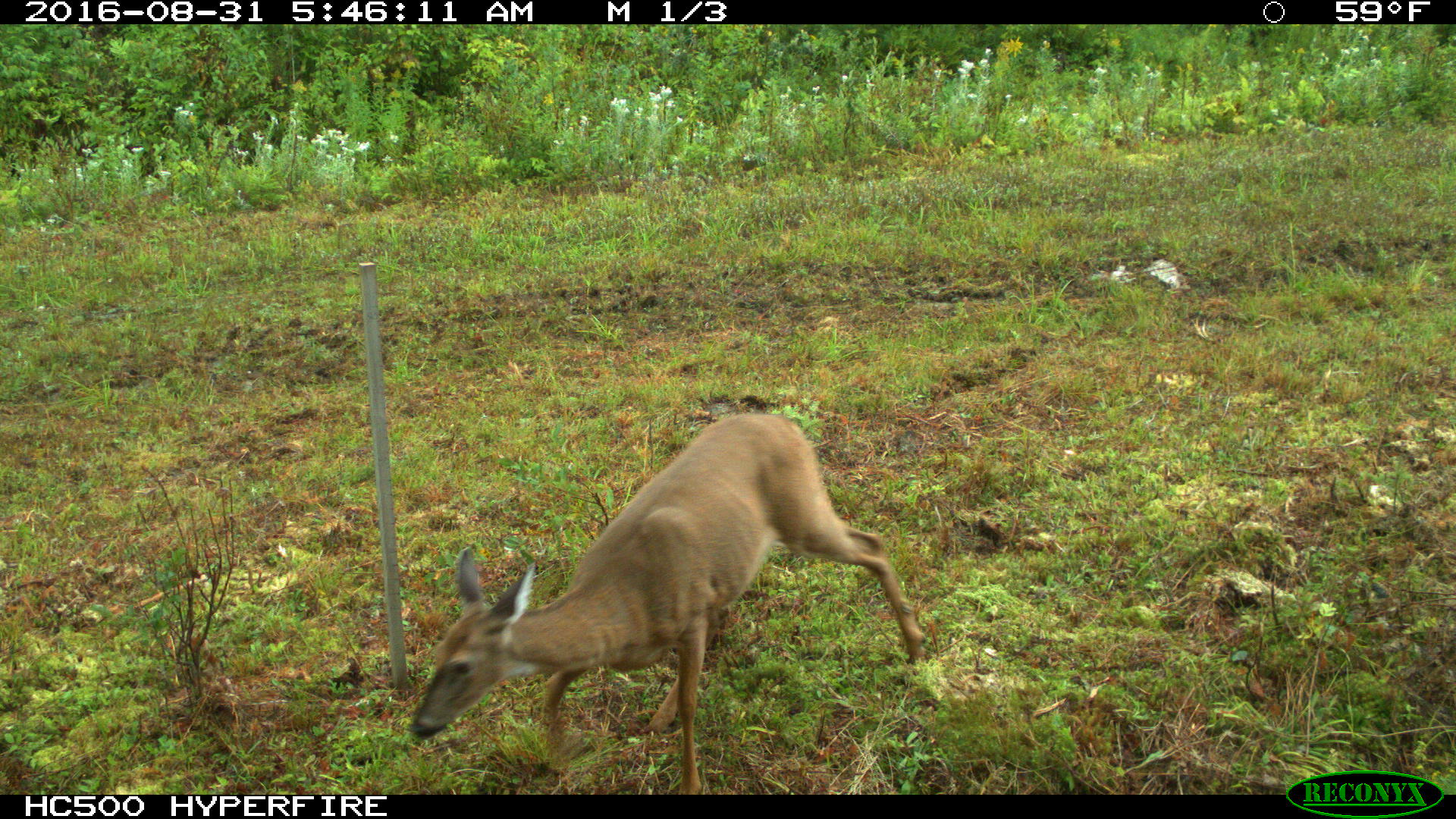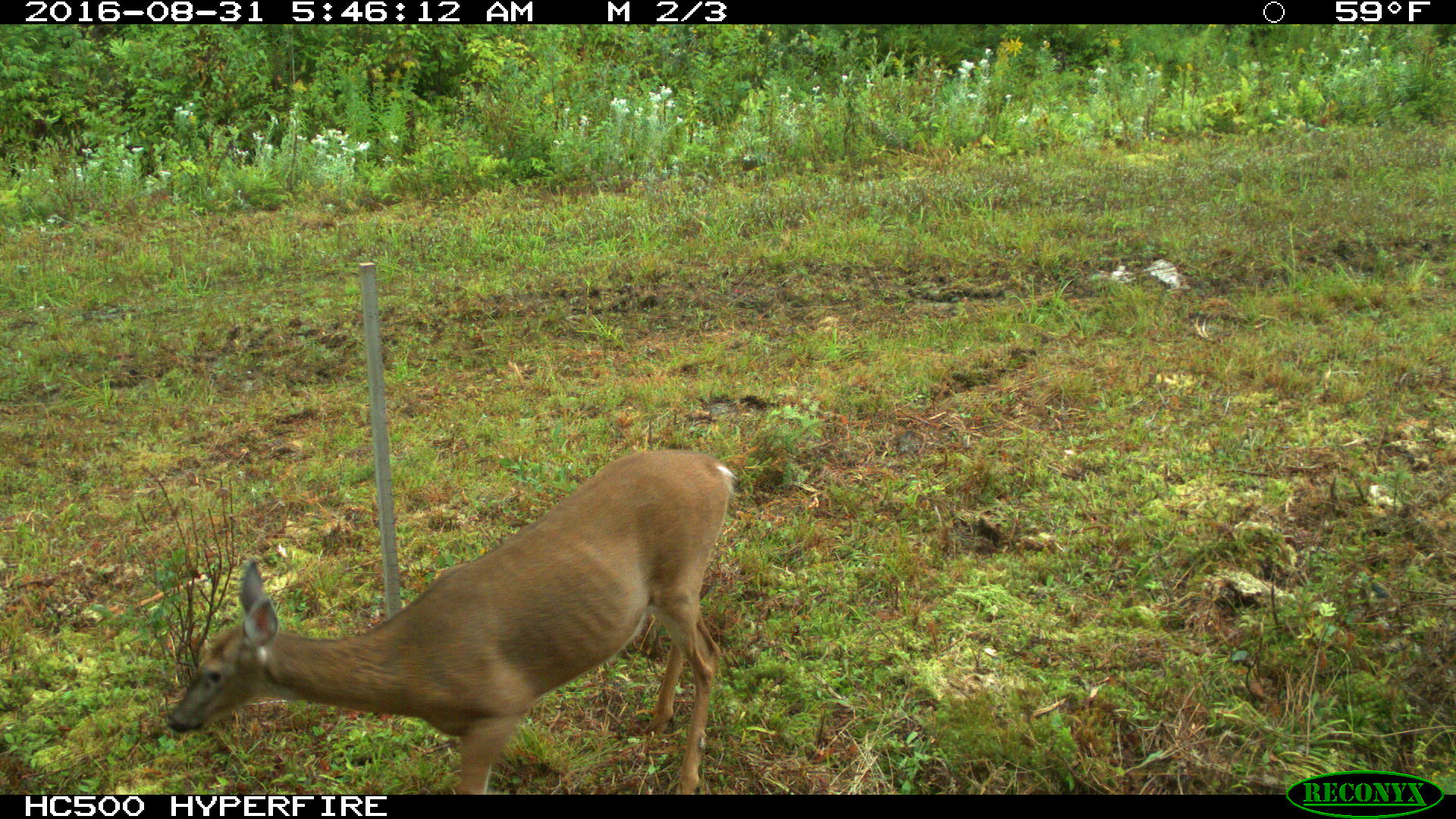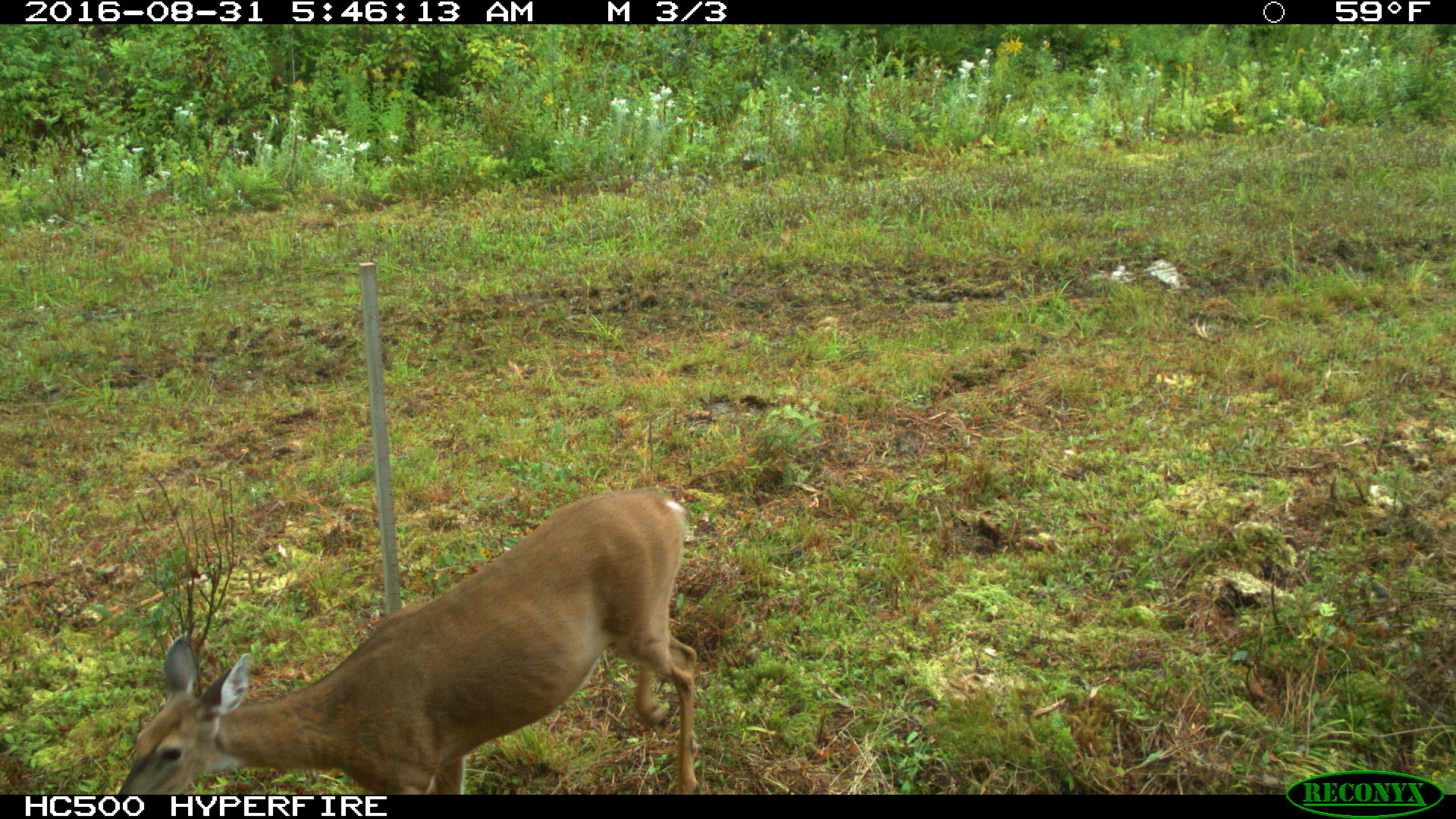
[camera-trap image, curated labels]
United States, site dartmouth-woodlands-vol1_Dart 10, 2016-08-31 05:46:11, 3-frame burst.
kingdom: Animalia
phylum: Chordata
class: Mammalia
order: Artiodactyla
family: Cervidae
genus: Odocoileus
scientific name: Odocoileus virginianus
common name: white-tailed deer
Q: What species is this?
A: White-tailed deer (Odocoileus virginianus).